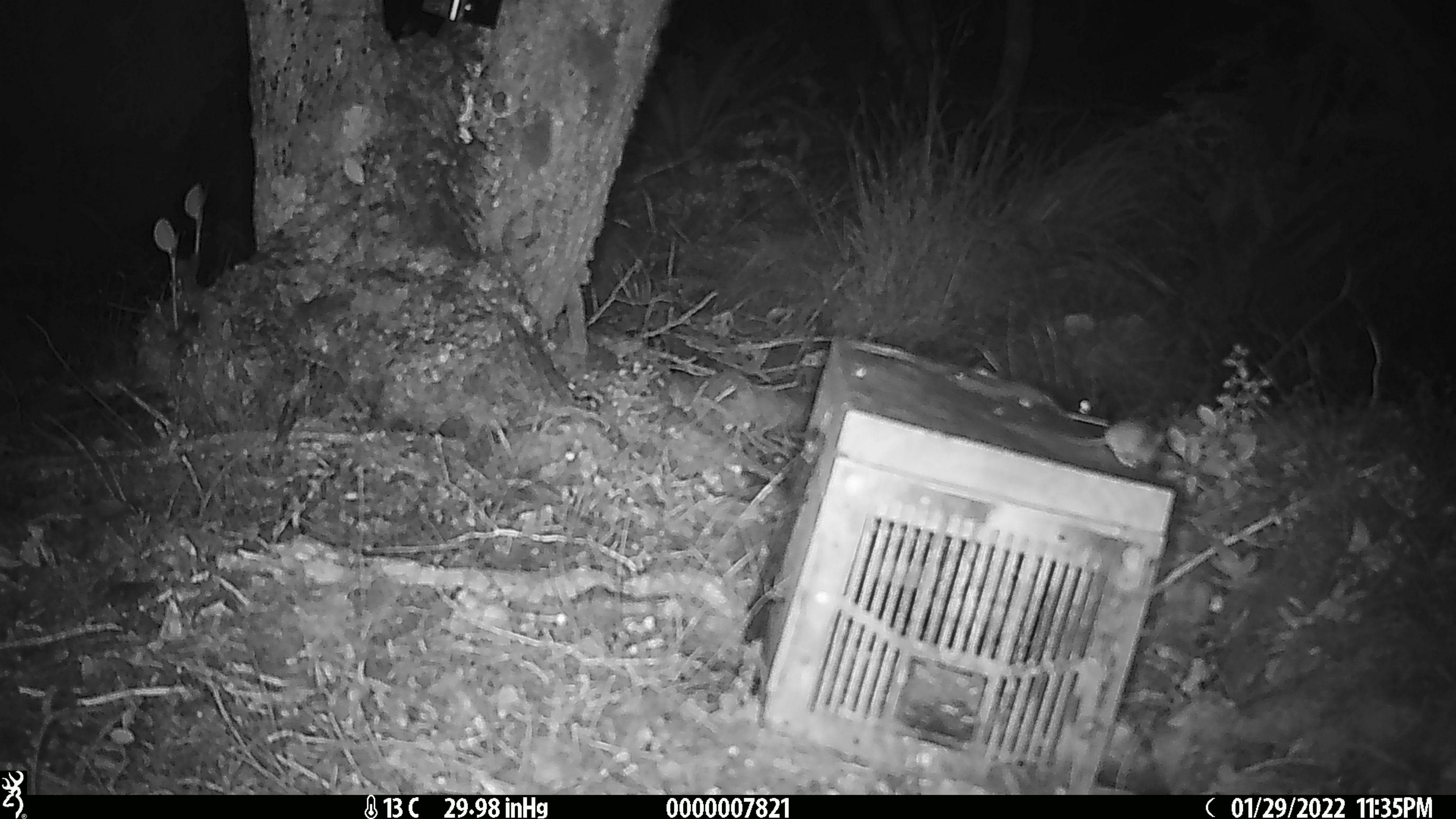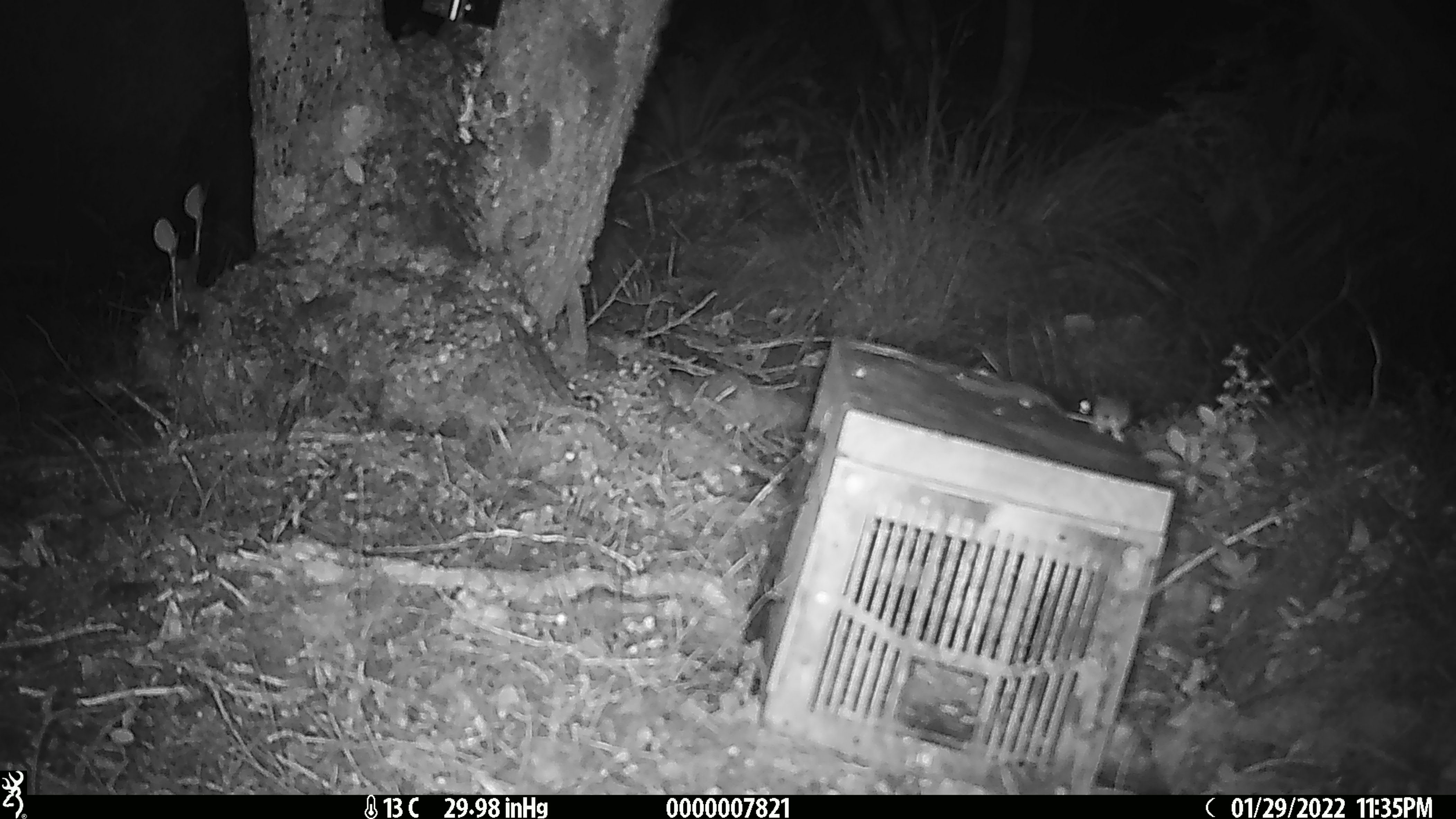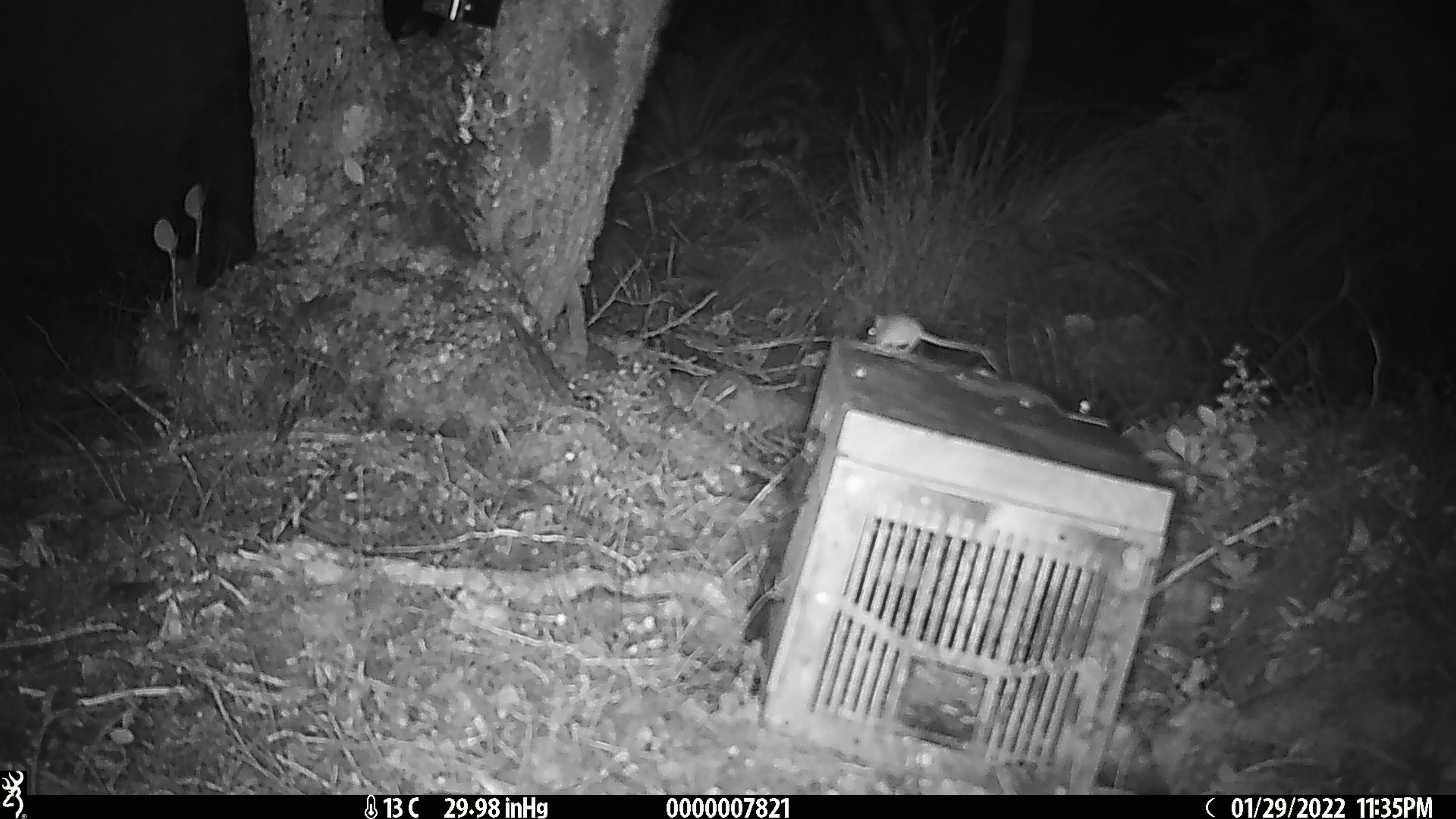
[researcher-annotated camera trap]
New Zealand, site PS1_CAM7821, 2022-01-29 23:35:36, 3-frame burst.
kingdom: Animalia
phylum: Chordata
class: Mammalia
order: Rodentia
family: Muridae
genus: Mus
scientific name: Mus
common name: mouse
Mouse (Mus).